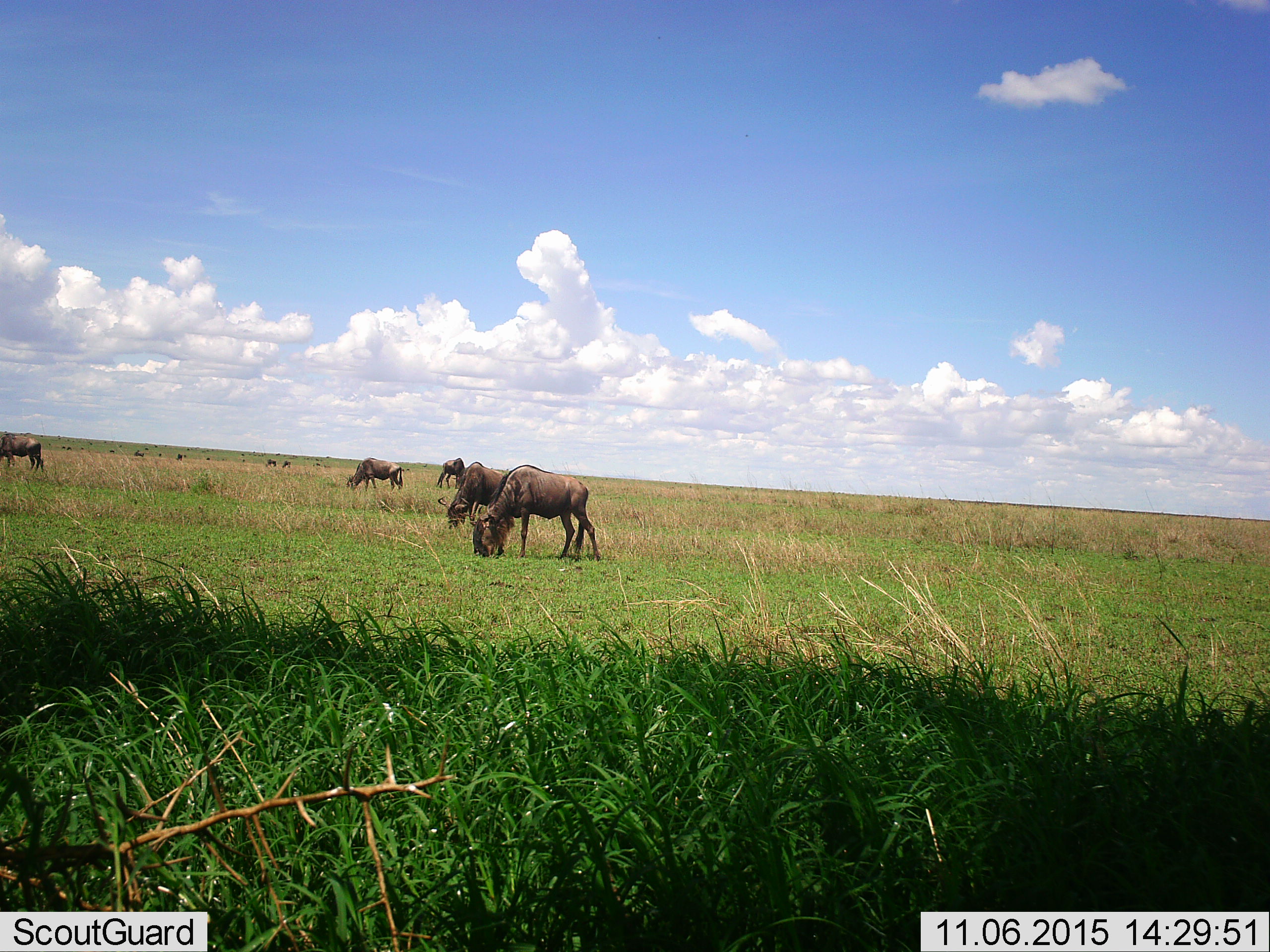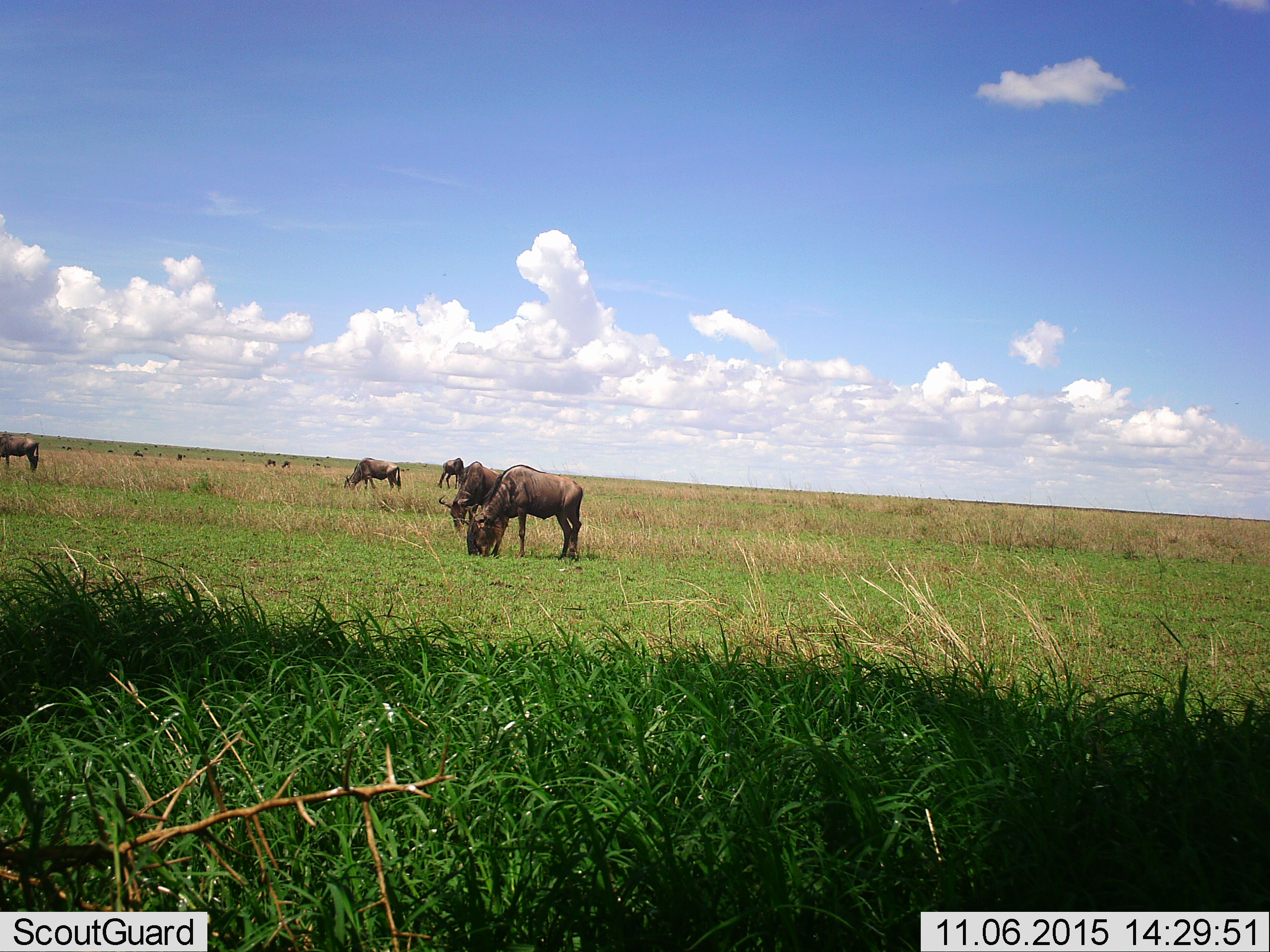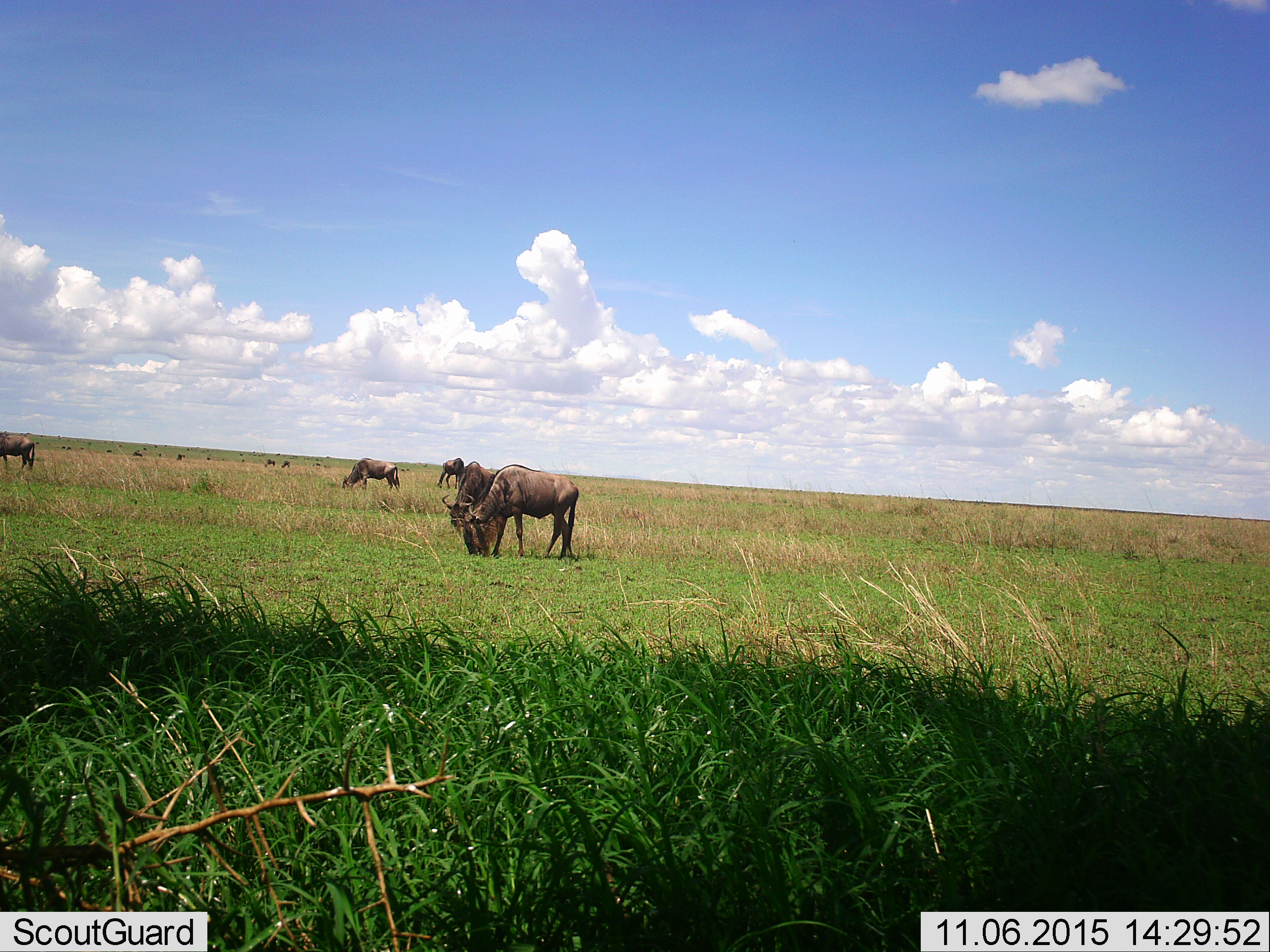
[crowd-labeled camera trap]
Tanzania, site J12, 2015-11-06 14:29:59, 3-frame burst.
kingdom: Animalia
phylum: Chordata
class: Mammalia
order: Artiodactyla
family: Bovidae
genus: Connochaetes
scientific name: Connochaetes taurinus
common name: blue wildebeest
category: wildebeest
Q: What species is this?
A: Wildebeest (blue wildebeest) (Connochaetes taurinus).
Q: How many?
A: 11-50.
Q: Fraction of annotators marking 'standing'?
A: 40%.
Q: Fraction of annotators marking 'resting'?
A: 0%.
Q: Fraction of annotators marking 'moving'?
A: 50%.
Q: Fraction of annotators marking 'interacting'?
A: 0%.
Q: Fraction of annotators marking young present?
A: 0%.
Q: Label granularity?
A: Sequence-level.